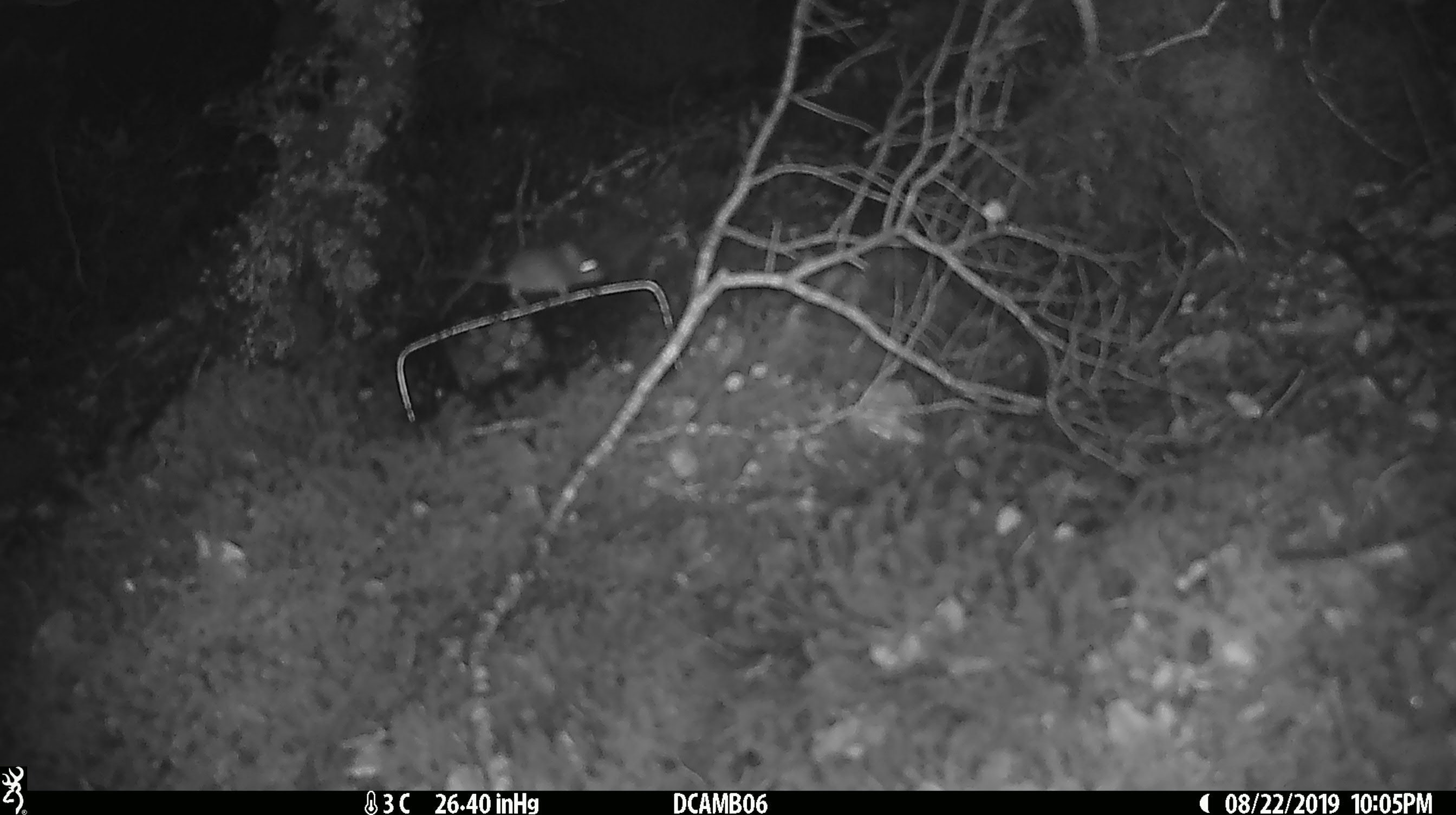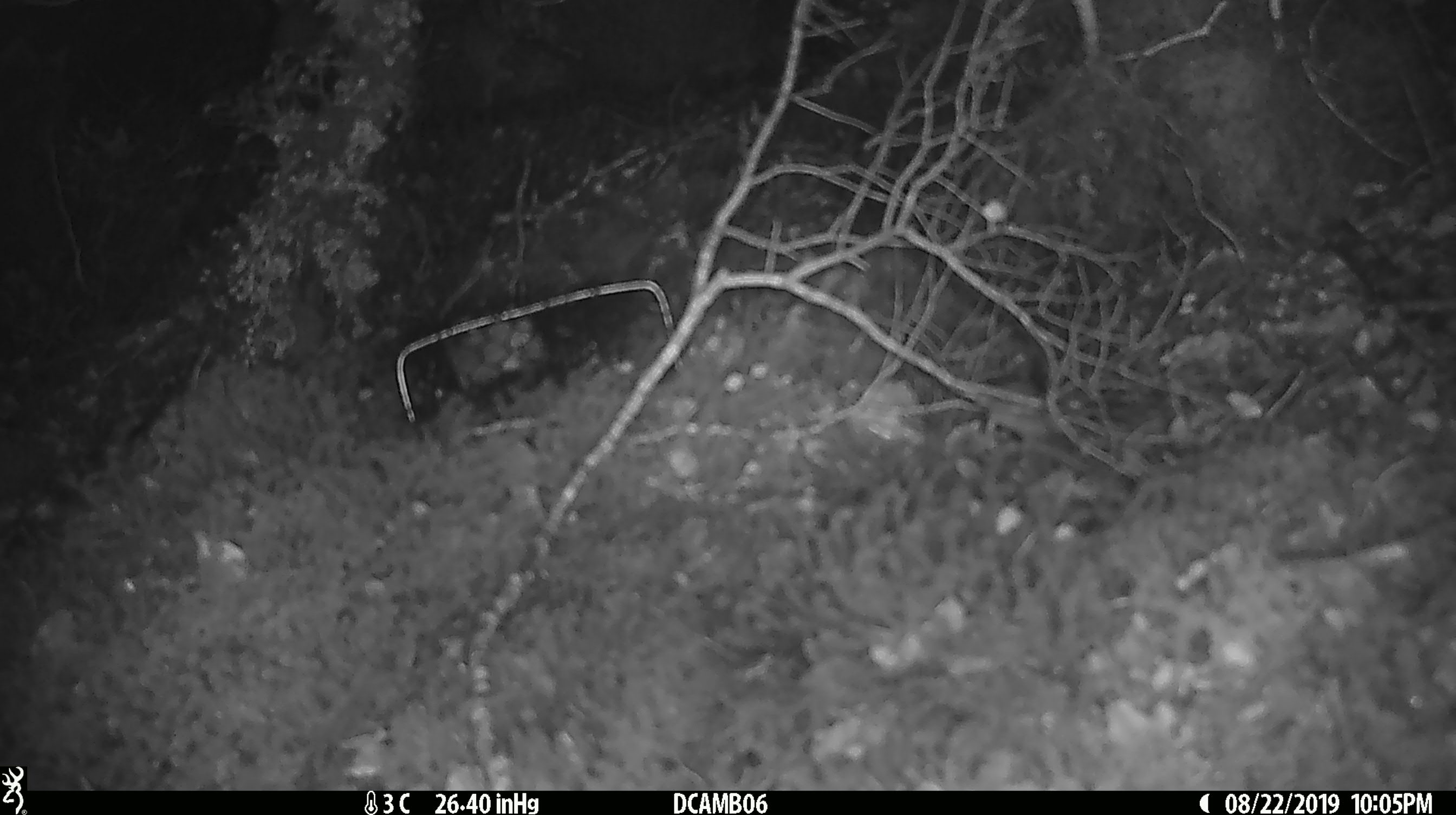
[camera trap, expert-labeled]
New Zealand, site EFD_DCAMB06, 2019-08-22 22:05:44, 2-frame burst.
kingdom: Animalia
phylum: Chordata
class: Mammalia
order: Rodentia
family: Muridae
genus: Mus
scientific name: Mus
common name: mouse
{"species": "mouse (Mus)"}